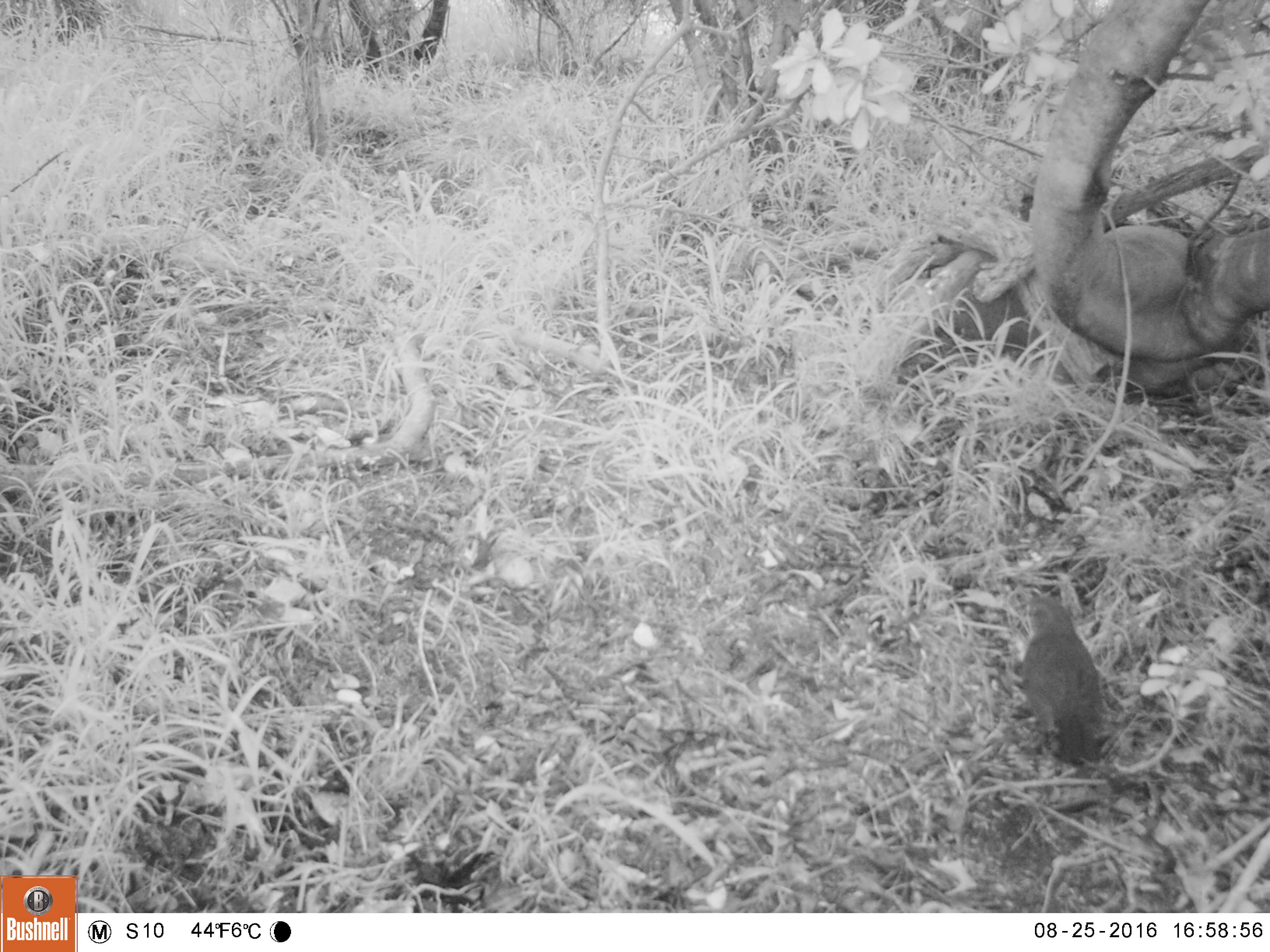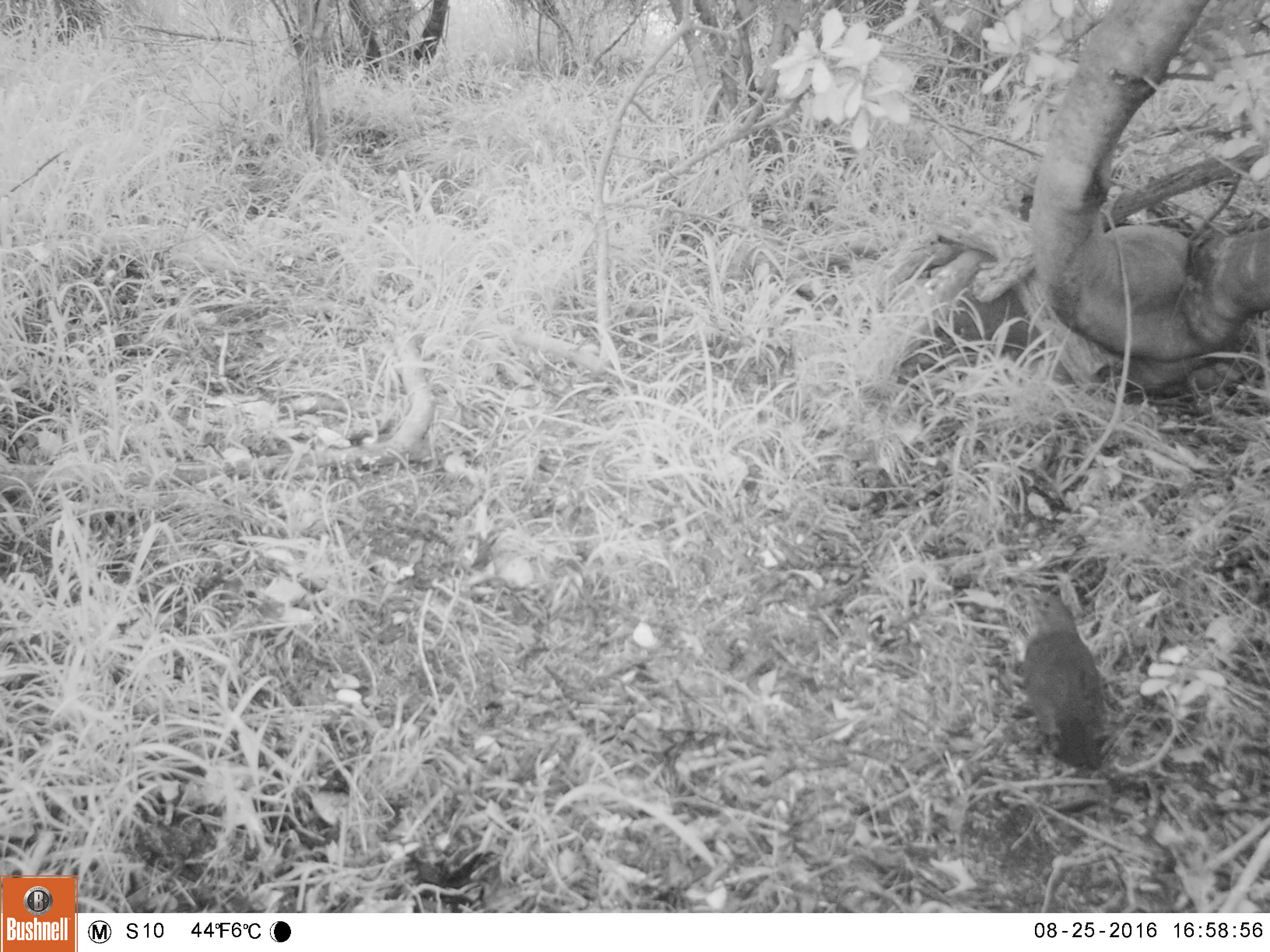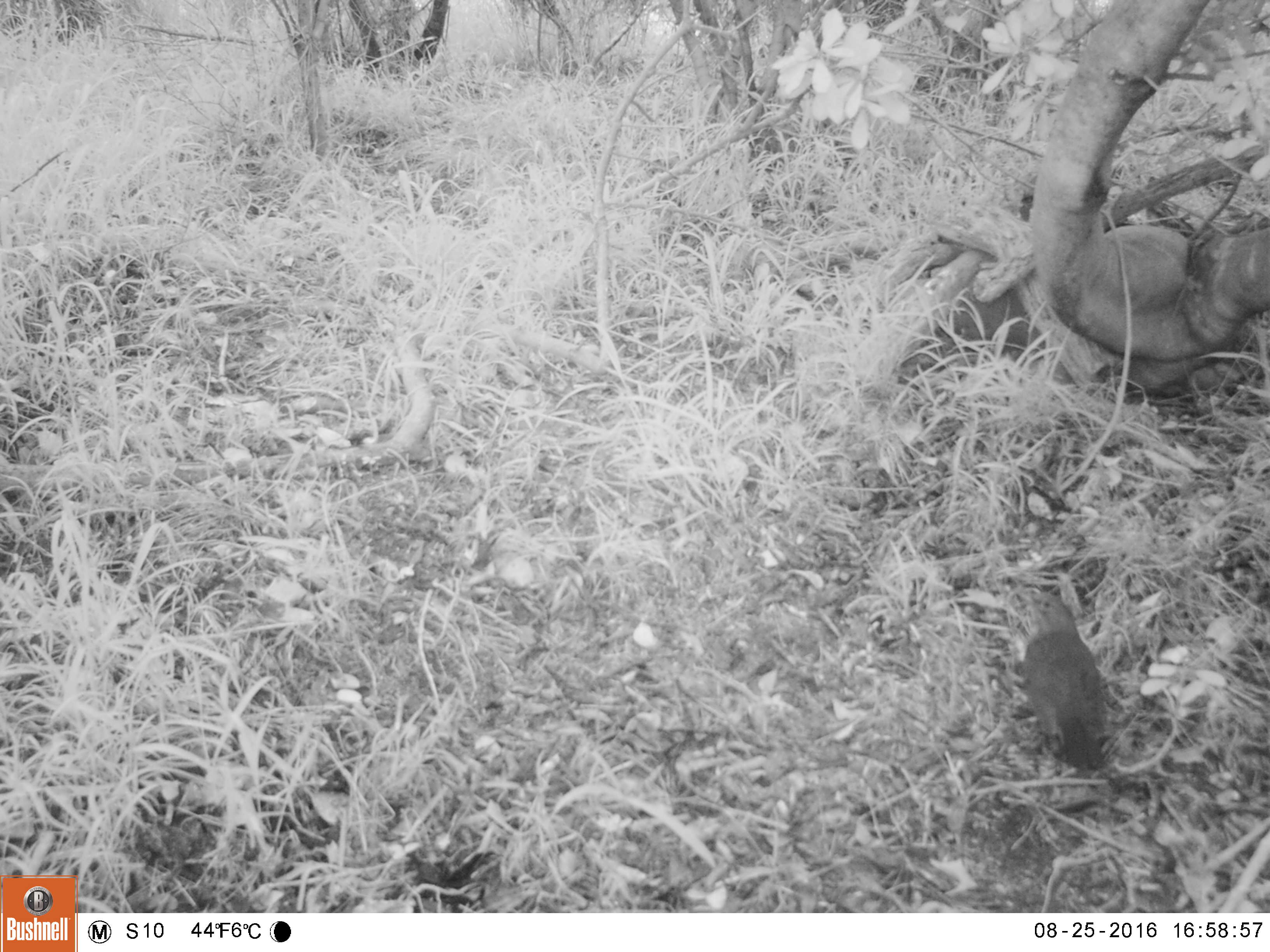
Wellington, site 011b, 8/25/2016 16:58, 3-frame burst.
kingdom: Animalia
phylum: Chordata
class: Aves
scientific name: Aves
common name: bird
Bird (Aves).